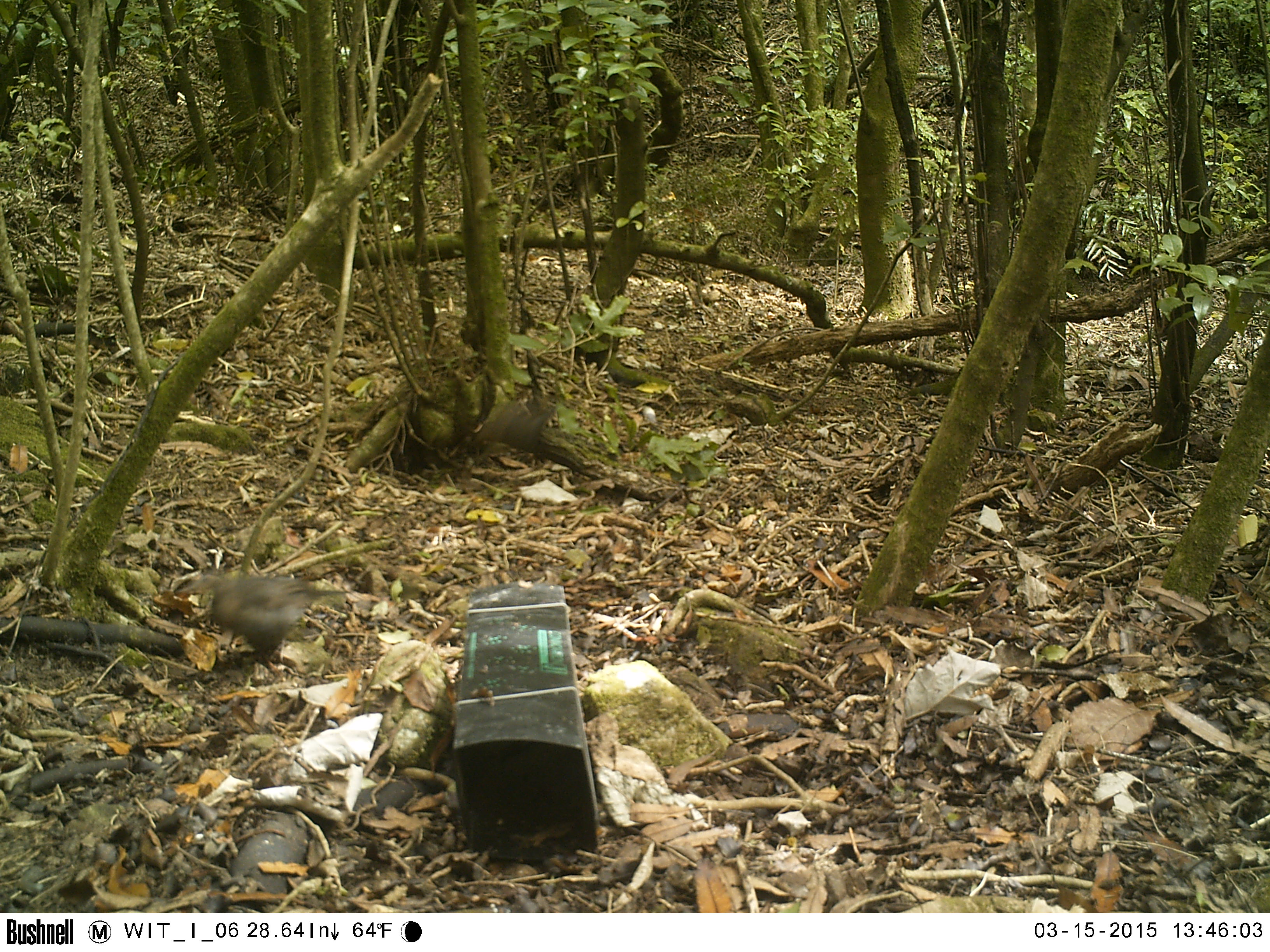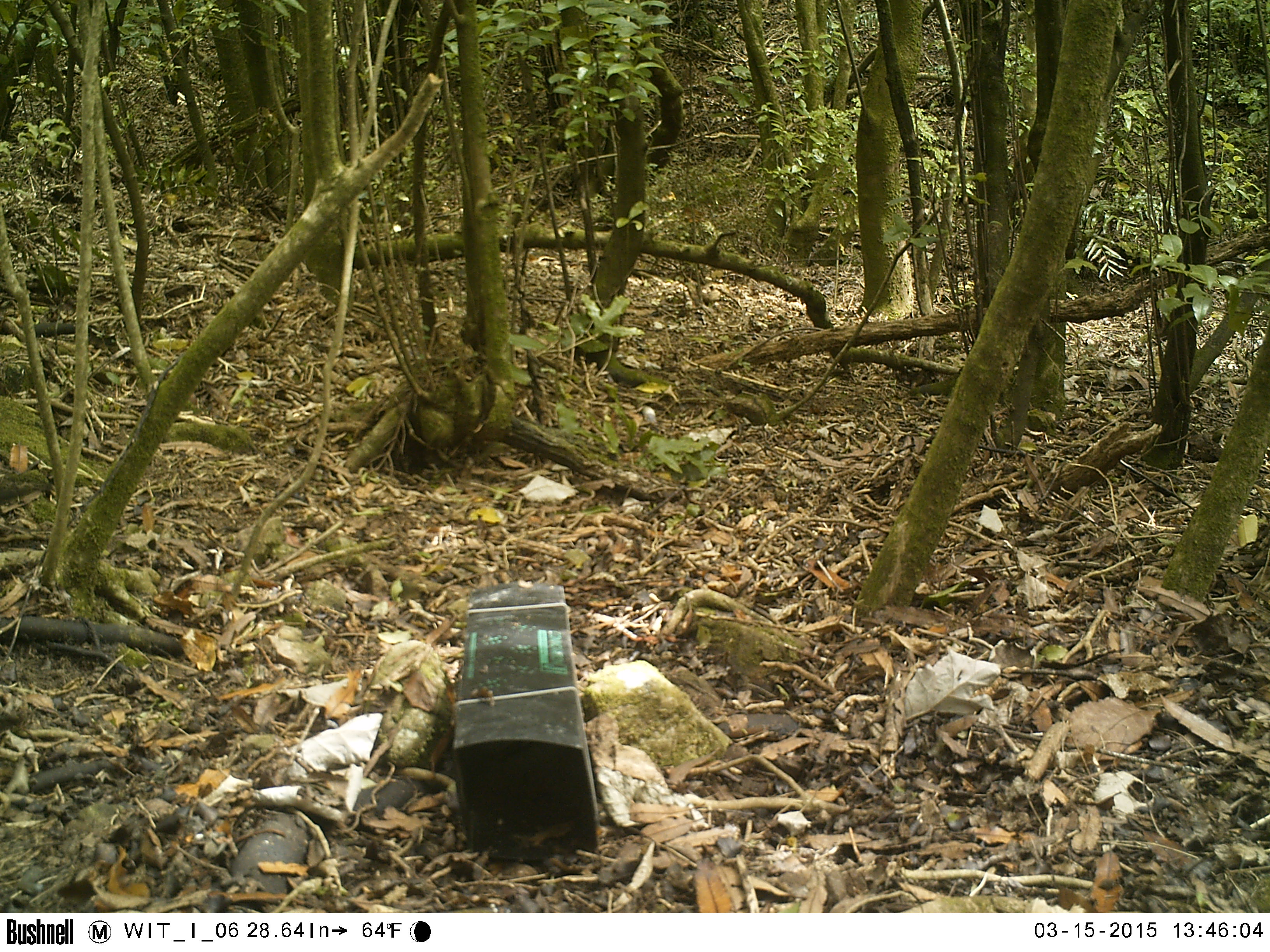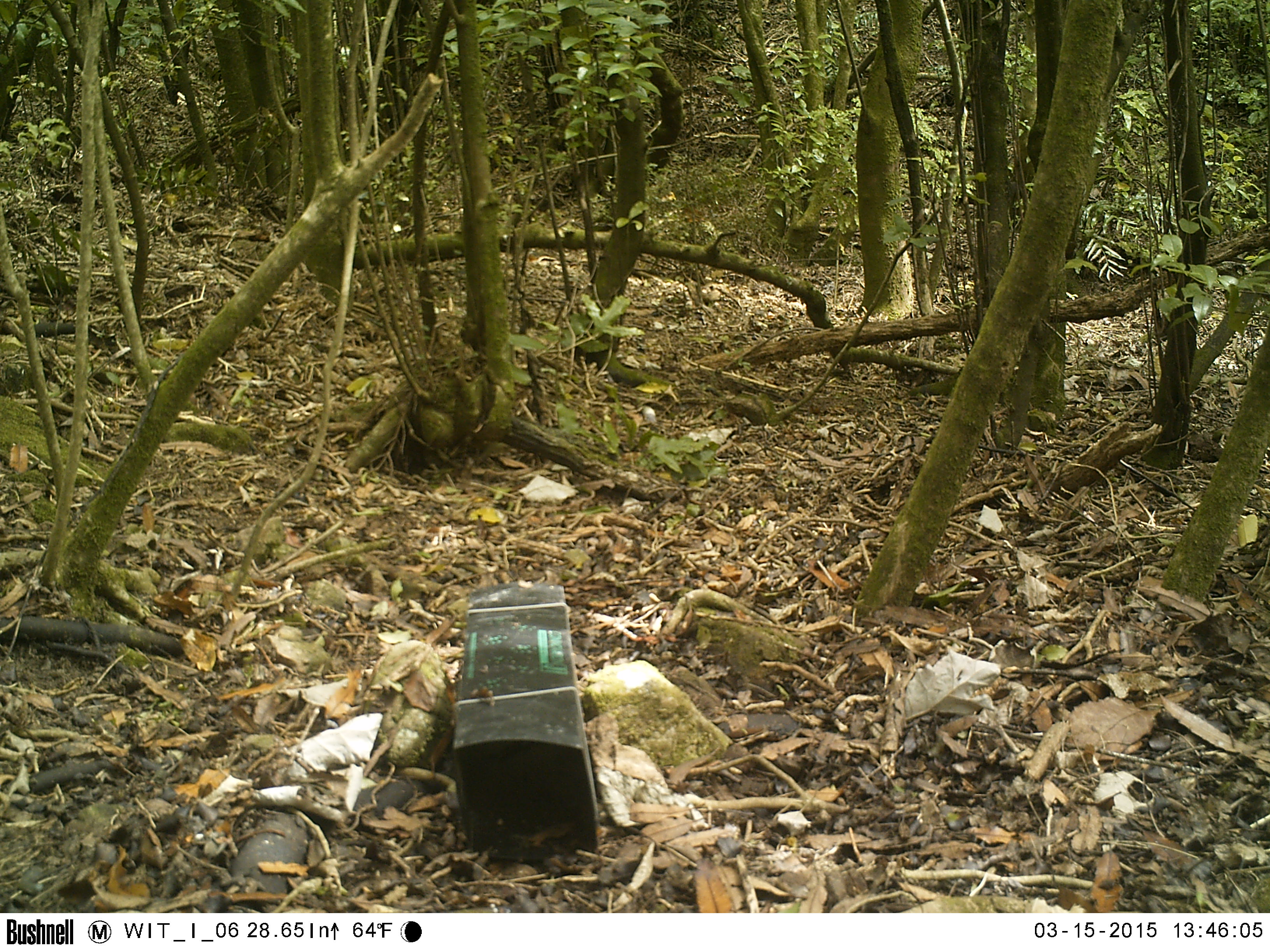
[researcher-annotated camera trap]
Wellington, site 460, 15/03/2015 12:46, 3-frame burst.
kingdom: Animalia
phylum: Chordata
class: Aves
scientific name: Aves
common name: bird